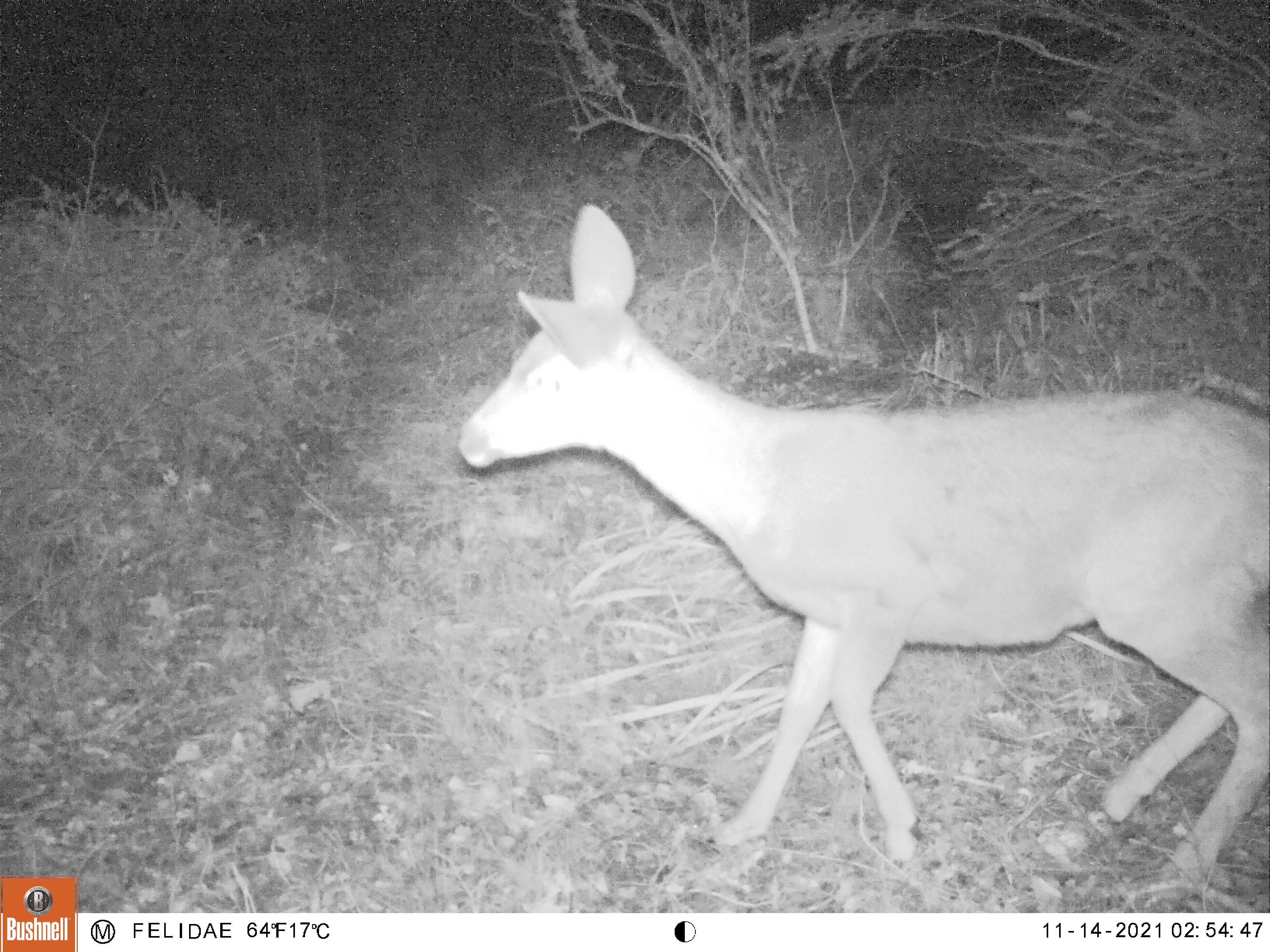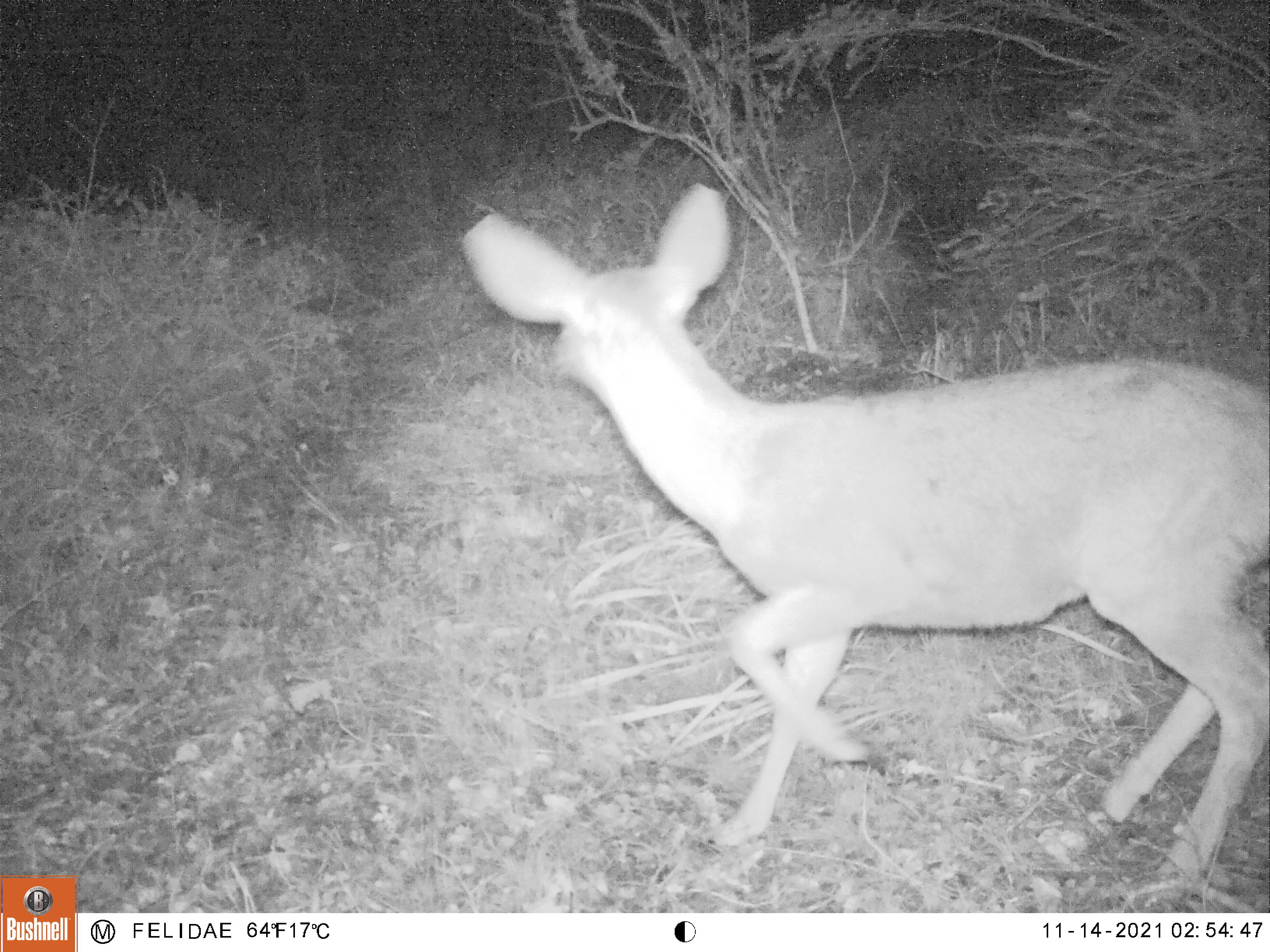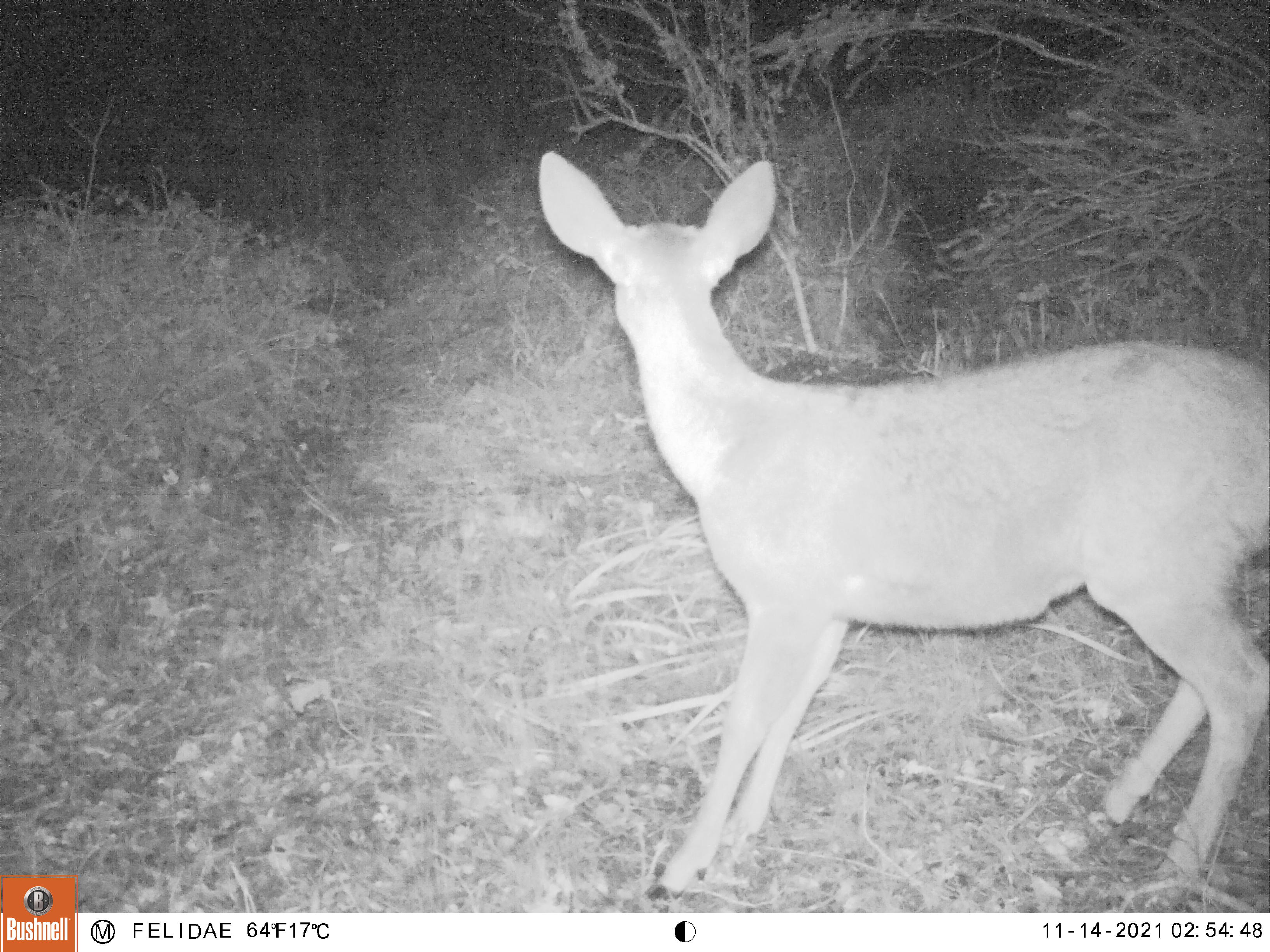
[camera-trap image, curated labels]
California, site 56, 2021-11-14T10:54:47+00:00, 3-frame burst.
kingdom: Animalia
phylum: Chordata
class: Mammalia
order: Artiodactyla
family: Cervidae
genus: Odocoileus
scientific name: Odocoileus hemionus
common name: mule deer